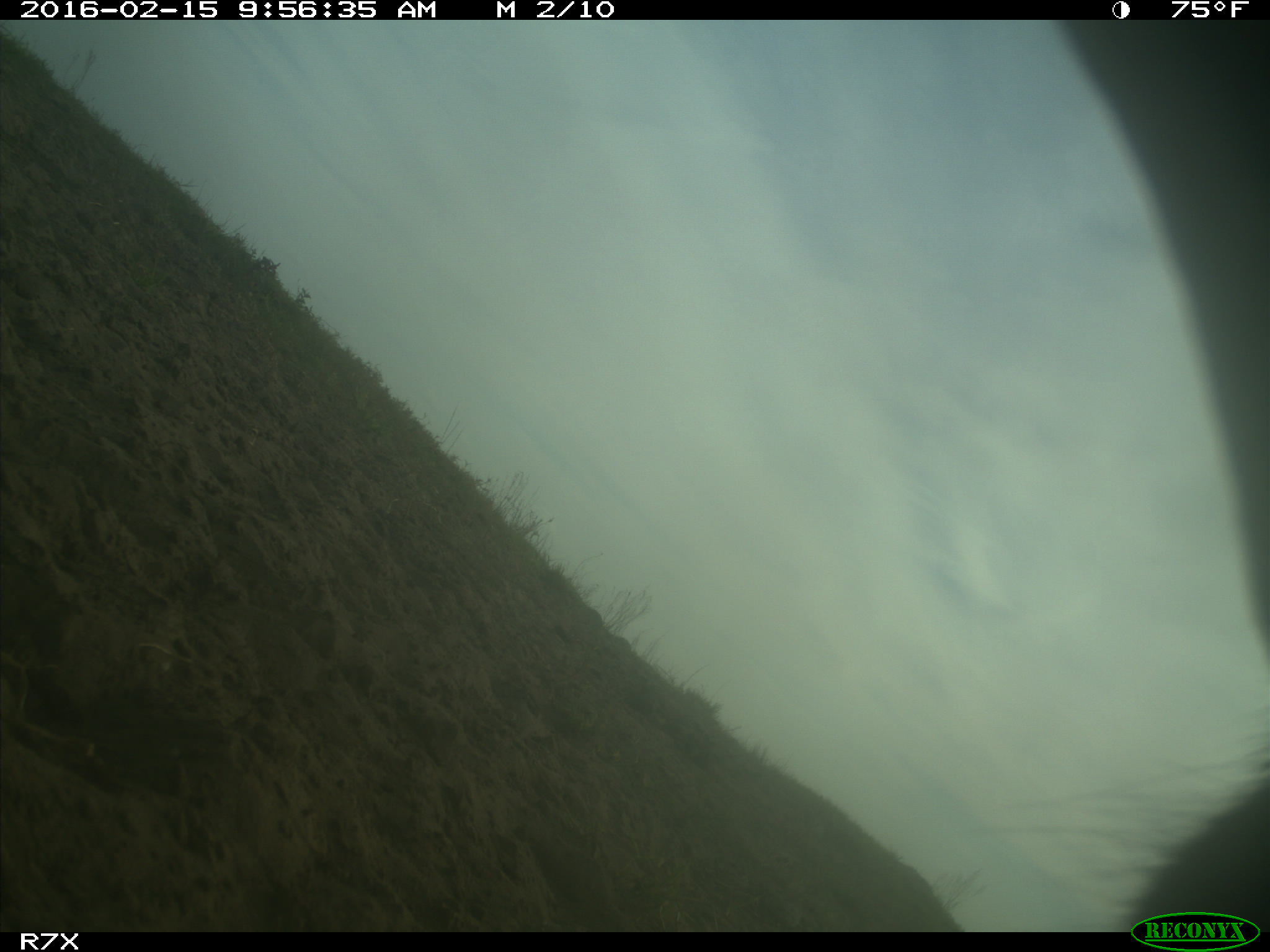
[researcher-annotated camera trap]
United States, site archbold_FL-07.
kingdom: Animalia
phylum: Chordata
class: Mammalia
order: Artiodactyla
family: Bovidae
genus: Bos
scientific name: Bos taurus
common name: domestic cow